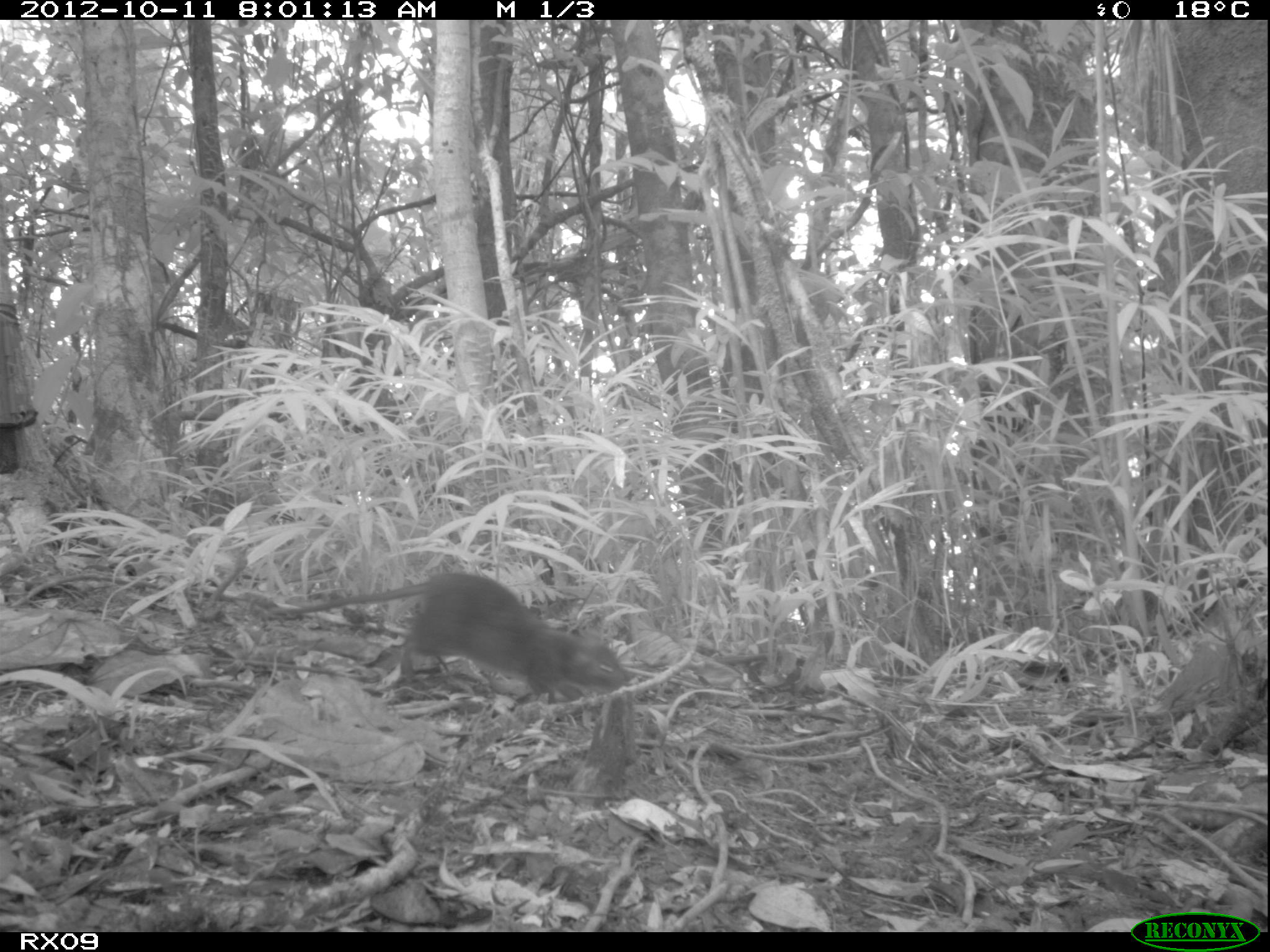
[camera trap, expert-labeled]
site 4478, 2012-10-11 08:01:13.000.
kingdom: Animalia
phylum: Chordata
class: Mammalia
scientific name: Mammalia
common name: mammals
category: small mammal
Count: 1.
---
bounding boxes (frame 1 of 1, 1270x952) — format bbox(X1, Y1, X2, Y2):
small mammal: bbox(264, 566, 631, 705)